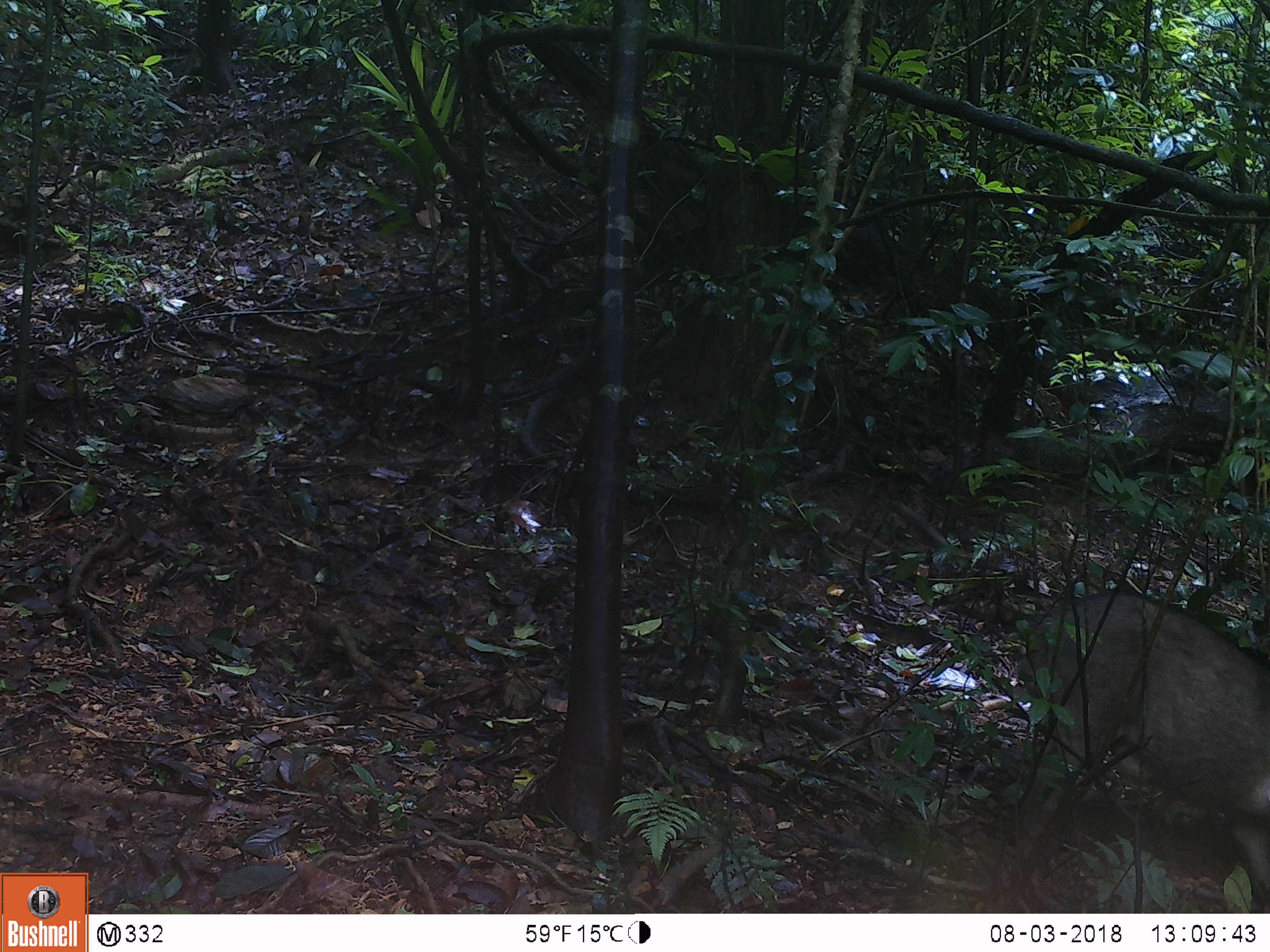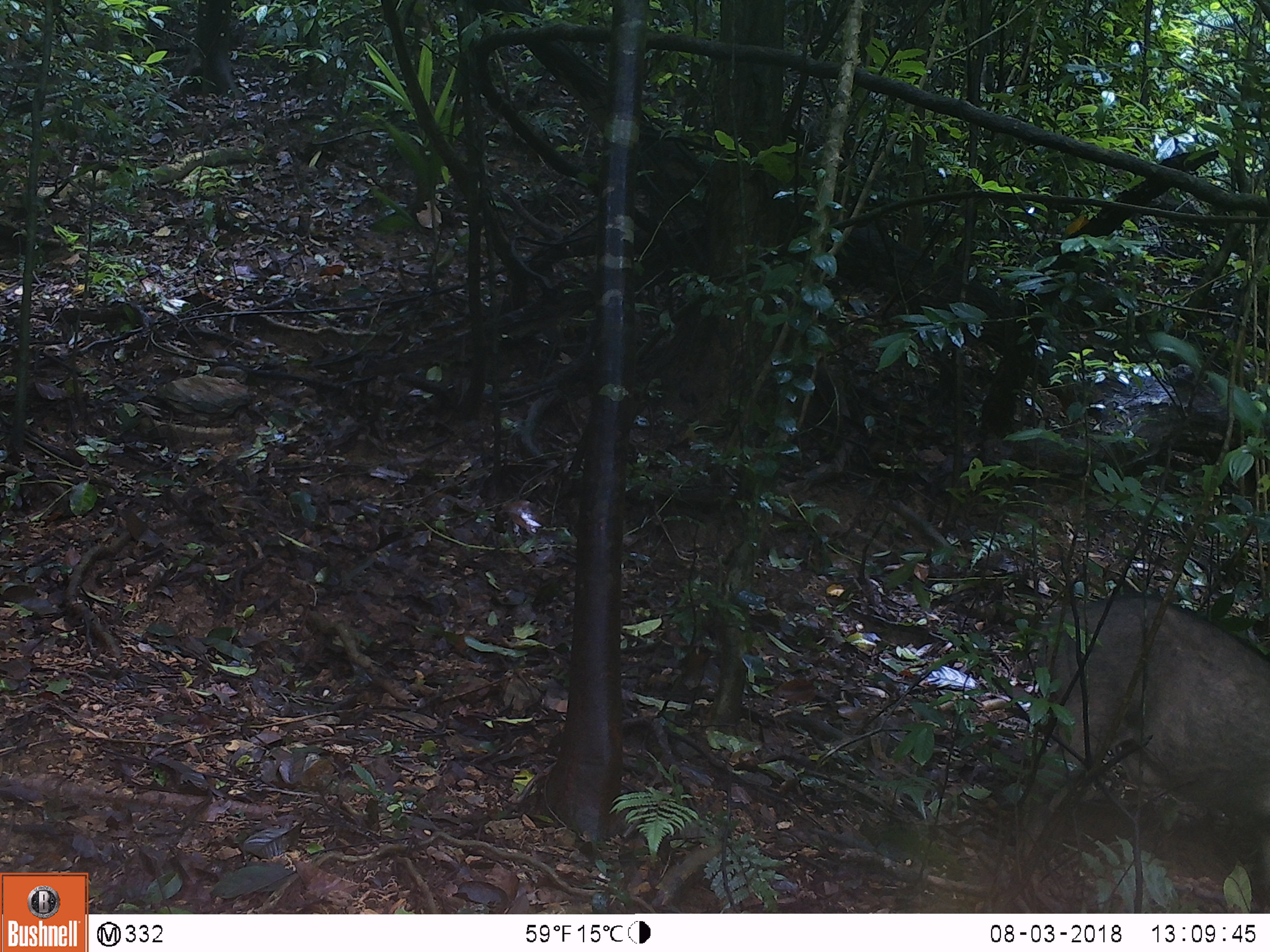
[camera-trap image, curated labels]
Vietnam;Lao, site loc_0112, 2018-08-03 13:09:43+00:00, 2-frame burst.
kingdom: Animalia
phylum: Chordata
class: Mammalia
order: Artiodactyla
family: Suidae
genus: Sus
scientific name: Sus scrofa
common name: eurasian wild pig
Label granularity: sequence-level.